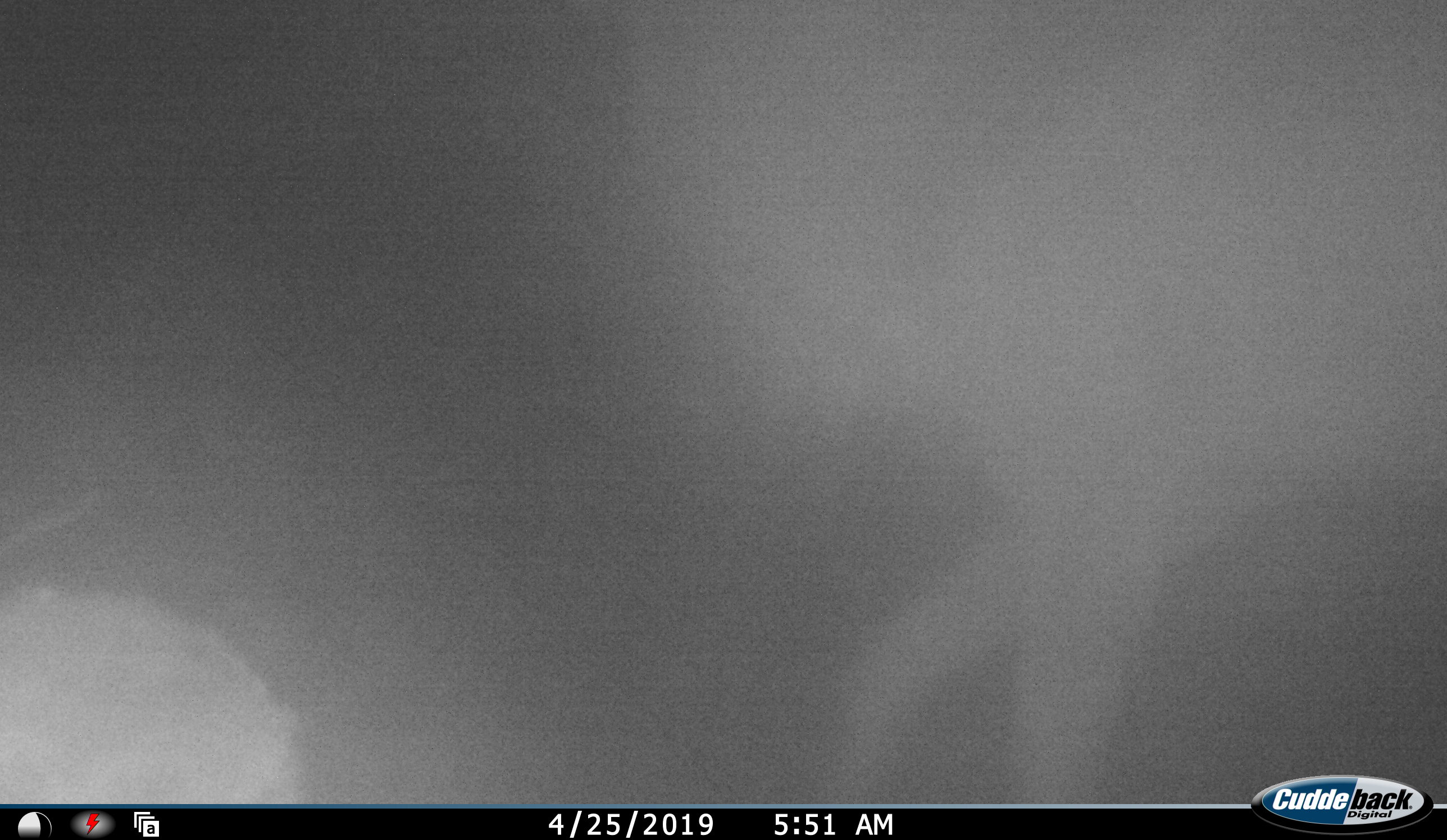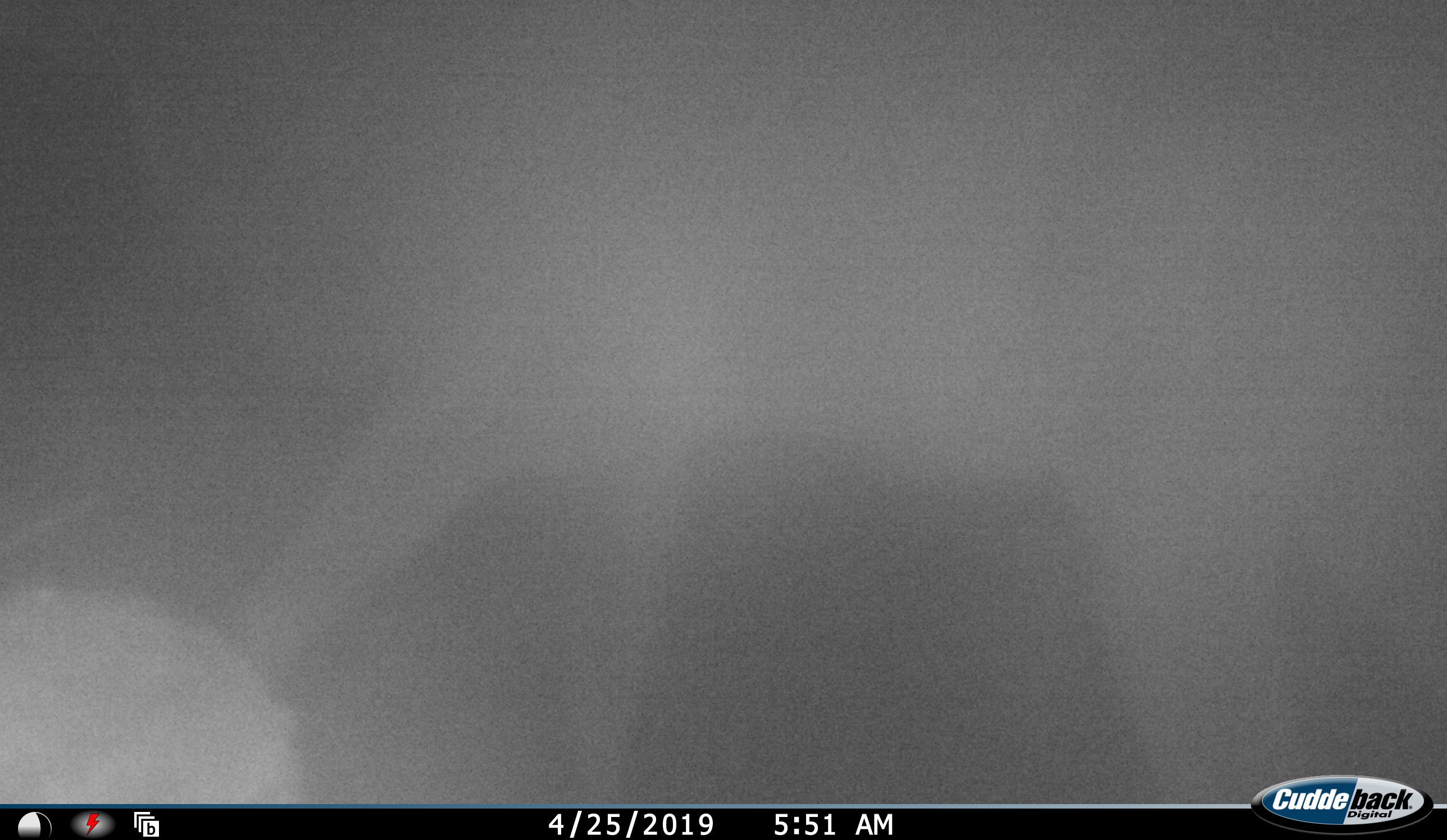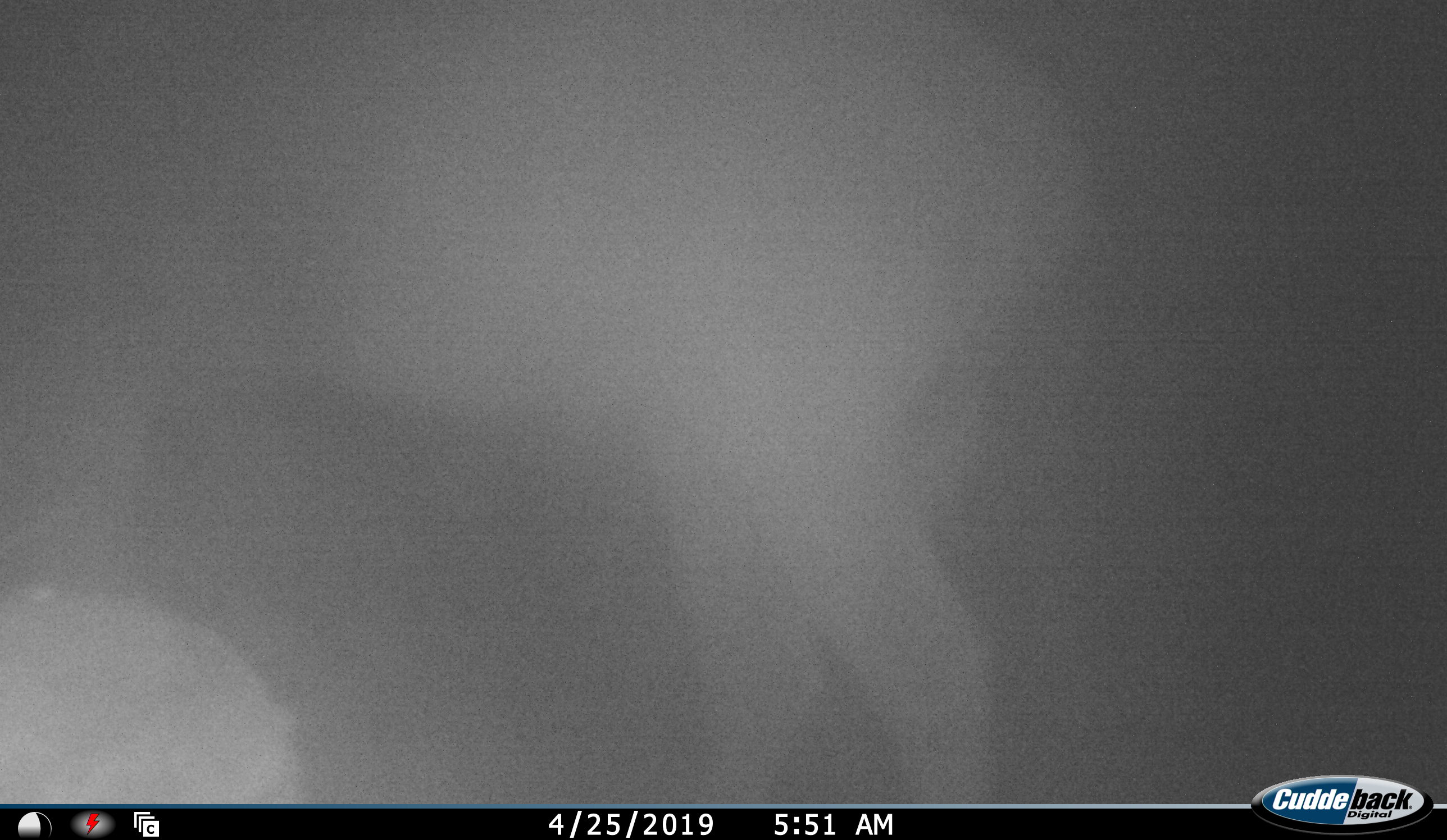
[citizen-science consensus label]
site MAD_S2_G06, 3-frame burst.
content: unidentified animal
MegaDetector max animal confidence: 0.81